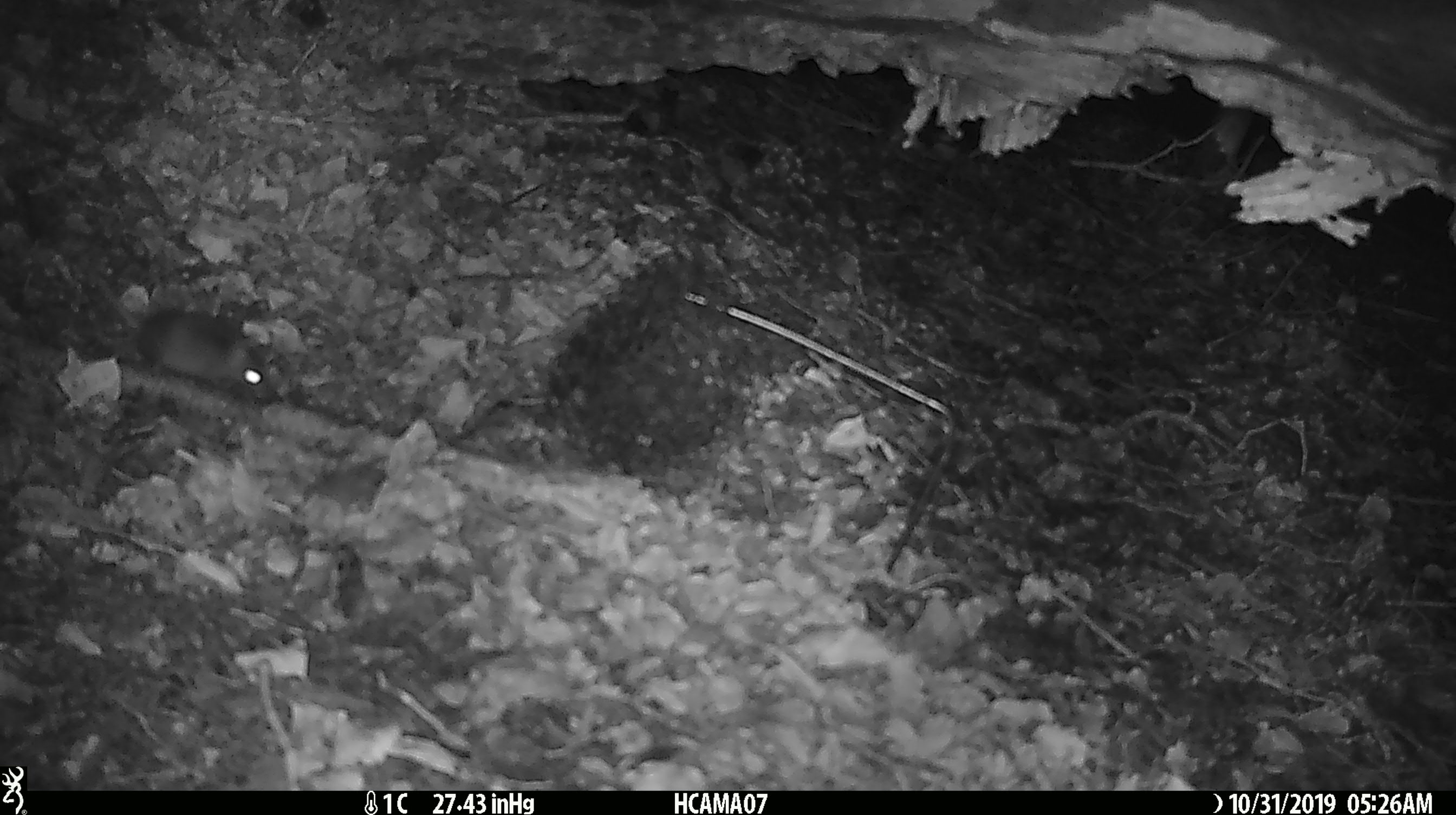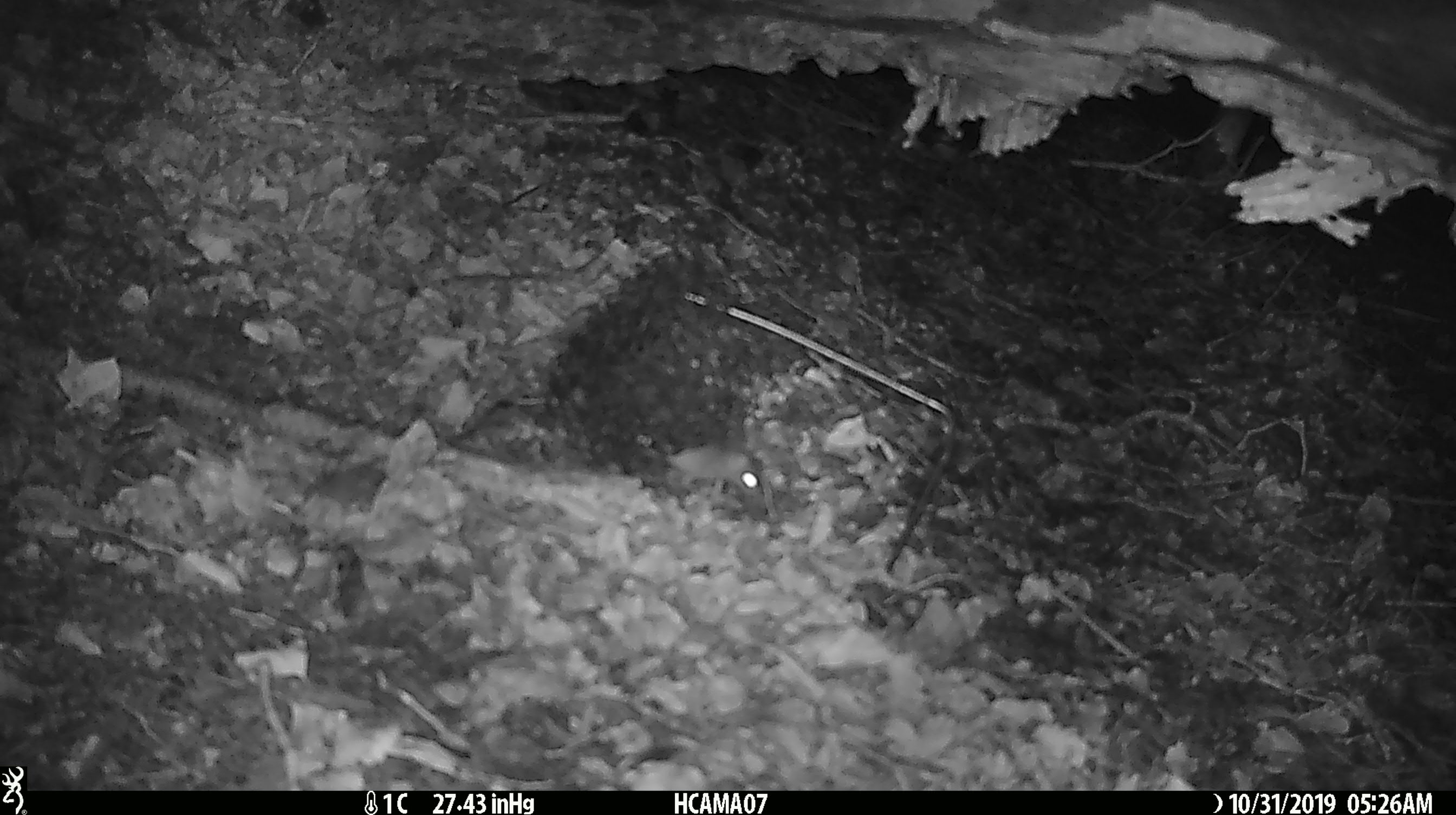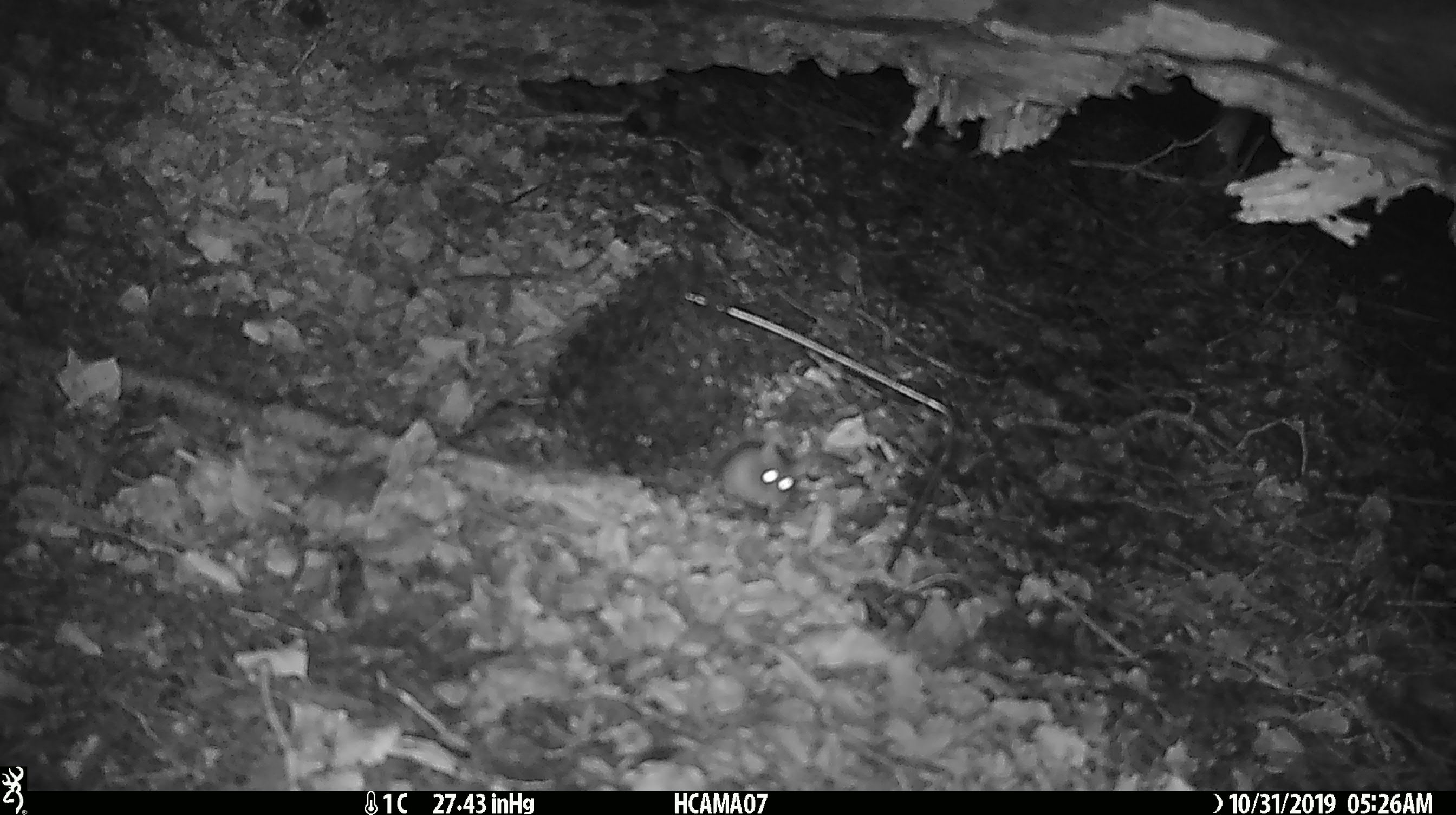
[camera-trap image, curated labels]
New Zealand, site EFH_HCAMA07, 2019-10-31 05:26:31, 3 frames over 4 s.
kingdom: Animalia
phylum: Chordata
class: Mammalia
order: Rodentia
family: Muridae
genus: Mus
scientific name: Mus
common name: mouse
Mouse (Mus).